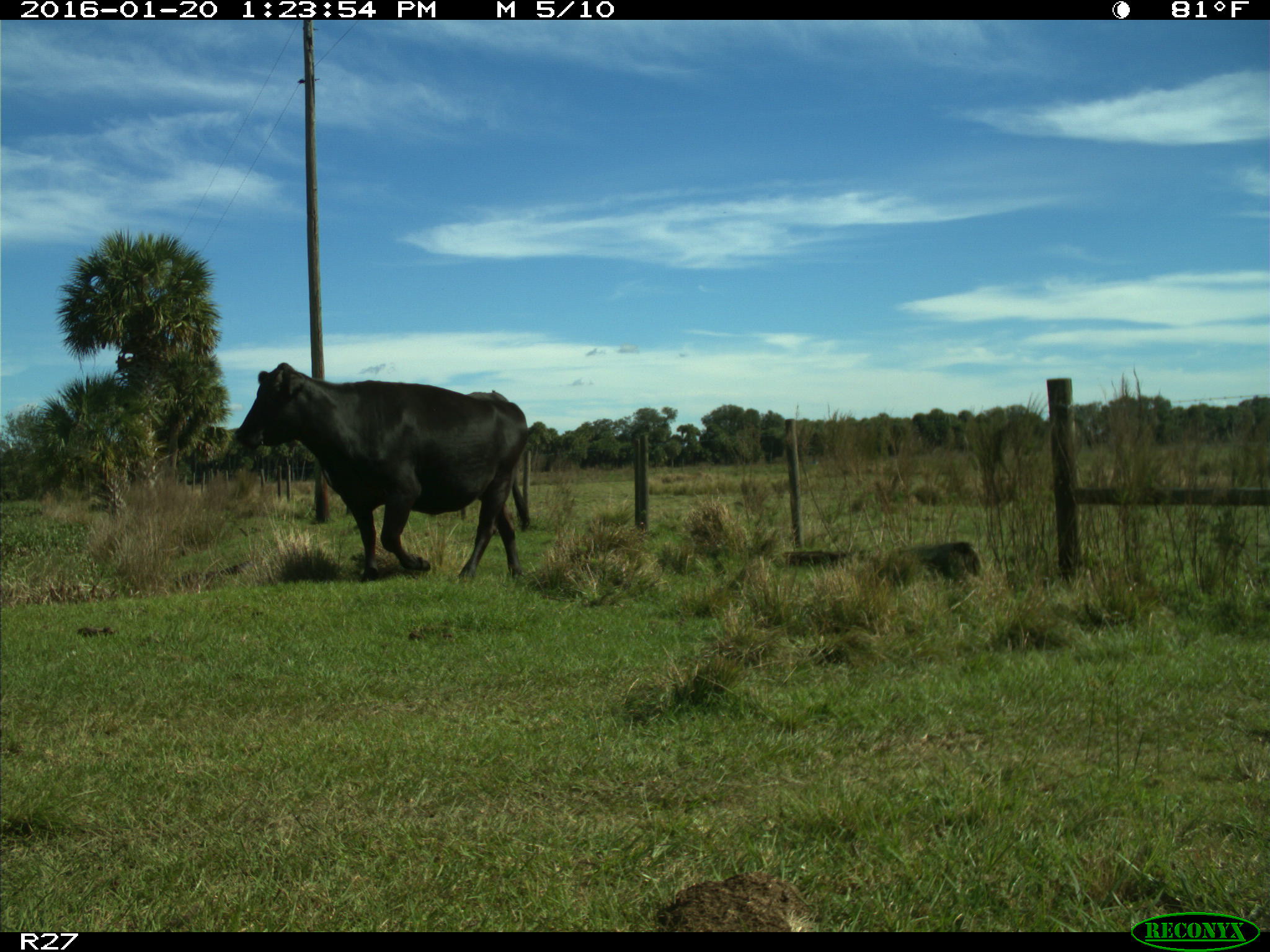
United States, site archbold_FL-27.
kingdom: Animalia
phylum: Chordata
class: Mammalia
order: Artiodactyla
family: Bovidae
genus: Bos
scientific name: Bos taurus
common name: domestic cow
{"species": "Bos taurus (domestic cow)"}